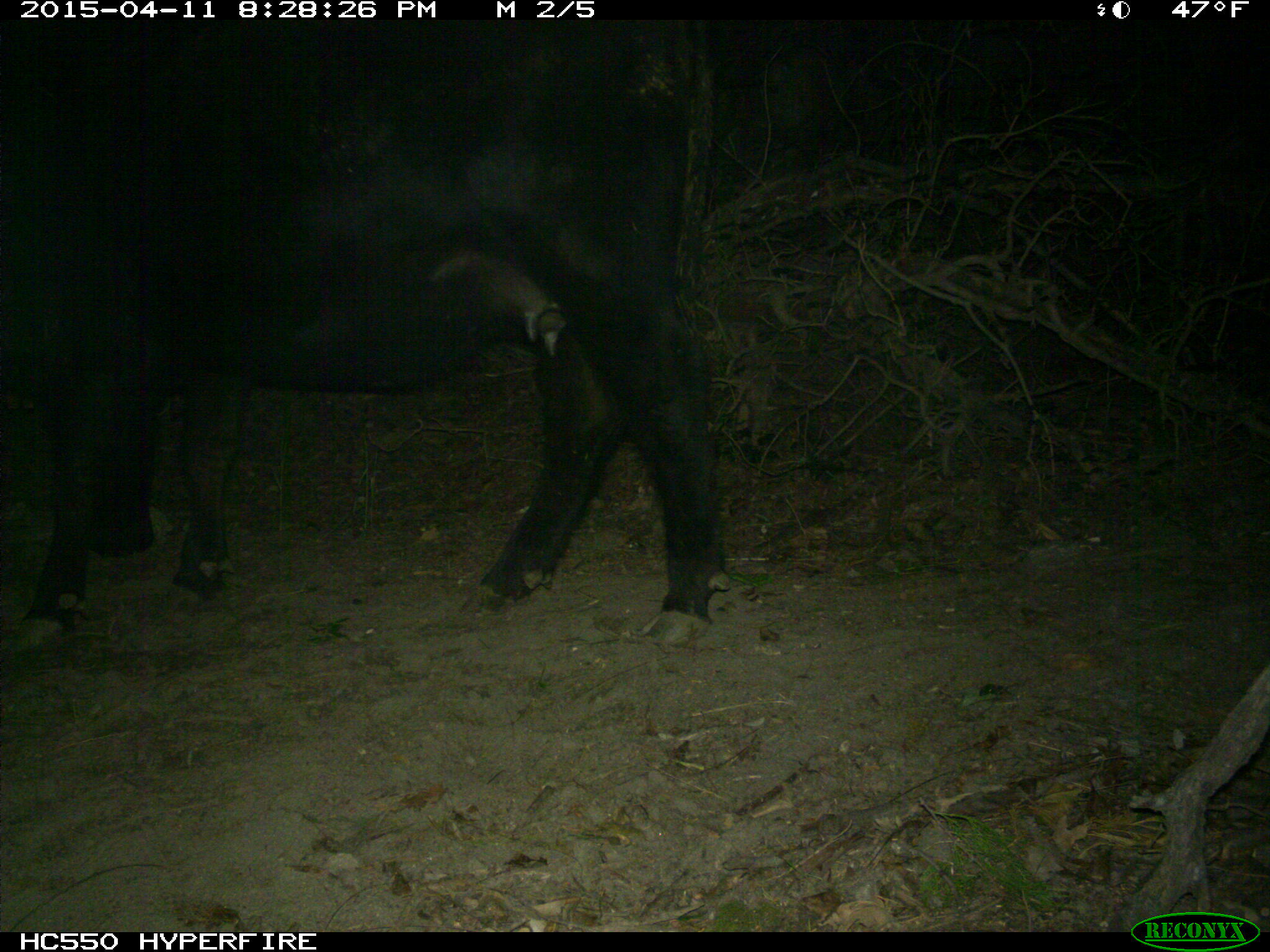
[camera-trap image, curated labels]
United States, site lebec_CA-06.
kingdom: Animalia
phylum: Chordata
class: Mammalia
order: Artiodactyla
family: Bovidae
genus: Bos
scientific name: Bos taurus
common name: domestic cow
Bos taurus (domestic cow).